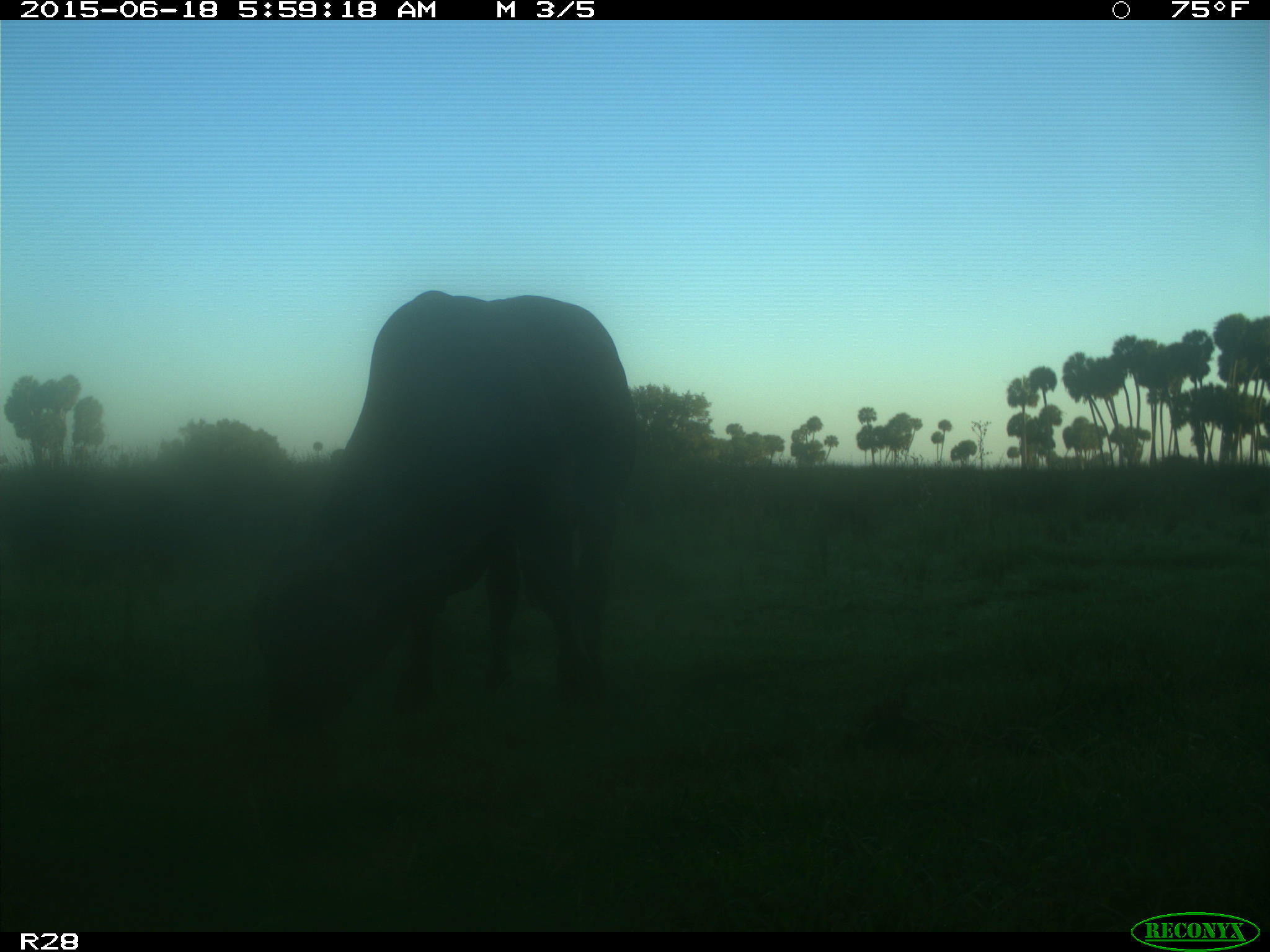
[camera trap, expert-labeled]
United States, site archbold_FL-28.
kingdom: Animalia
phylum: Chordata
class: Mammalia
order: Artiodactyla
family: Bovidae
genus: Bos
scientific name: Bos taurus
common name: domestic cow